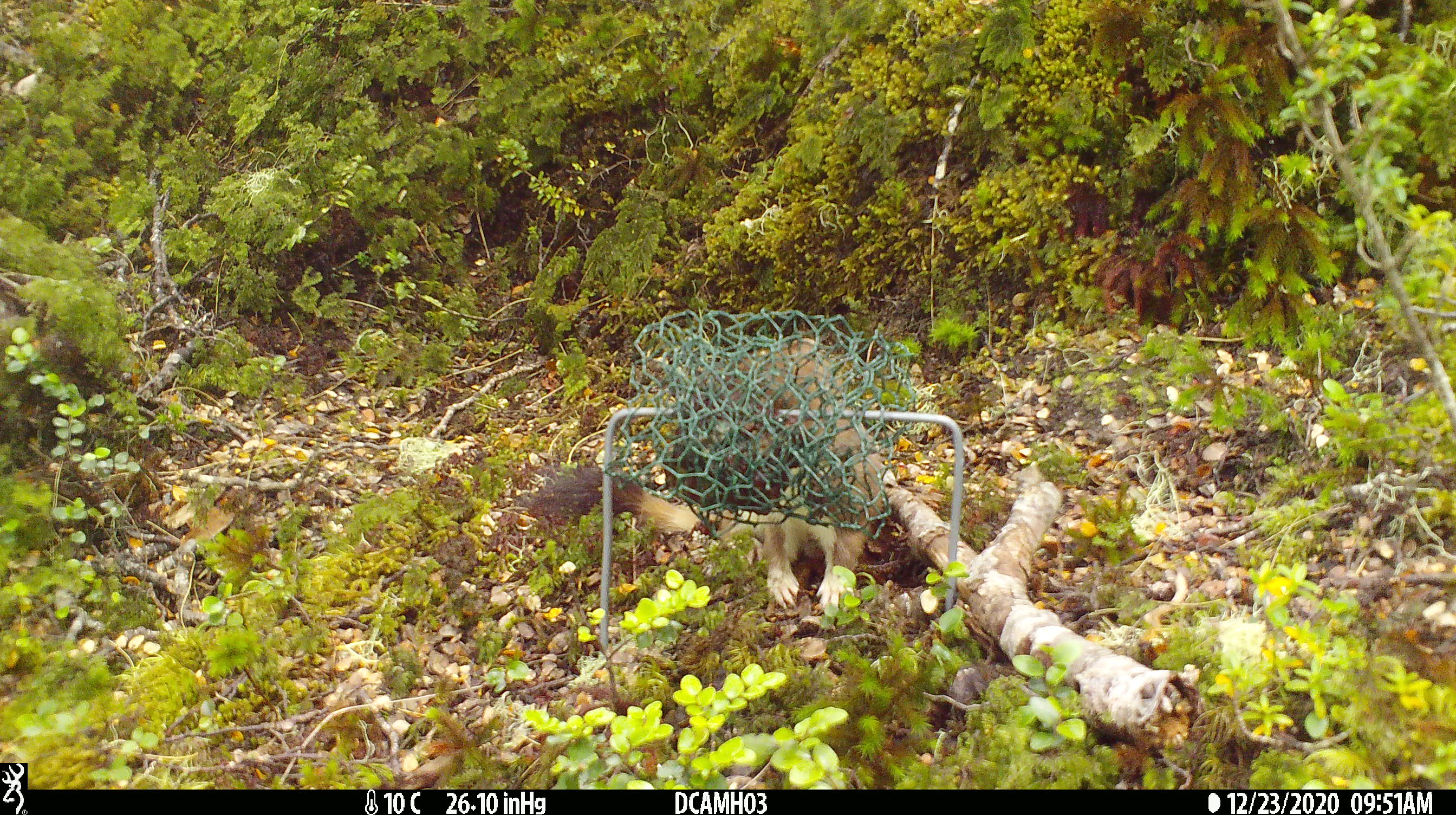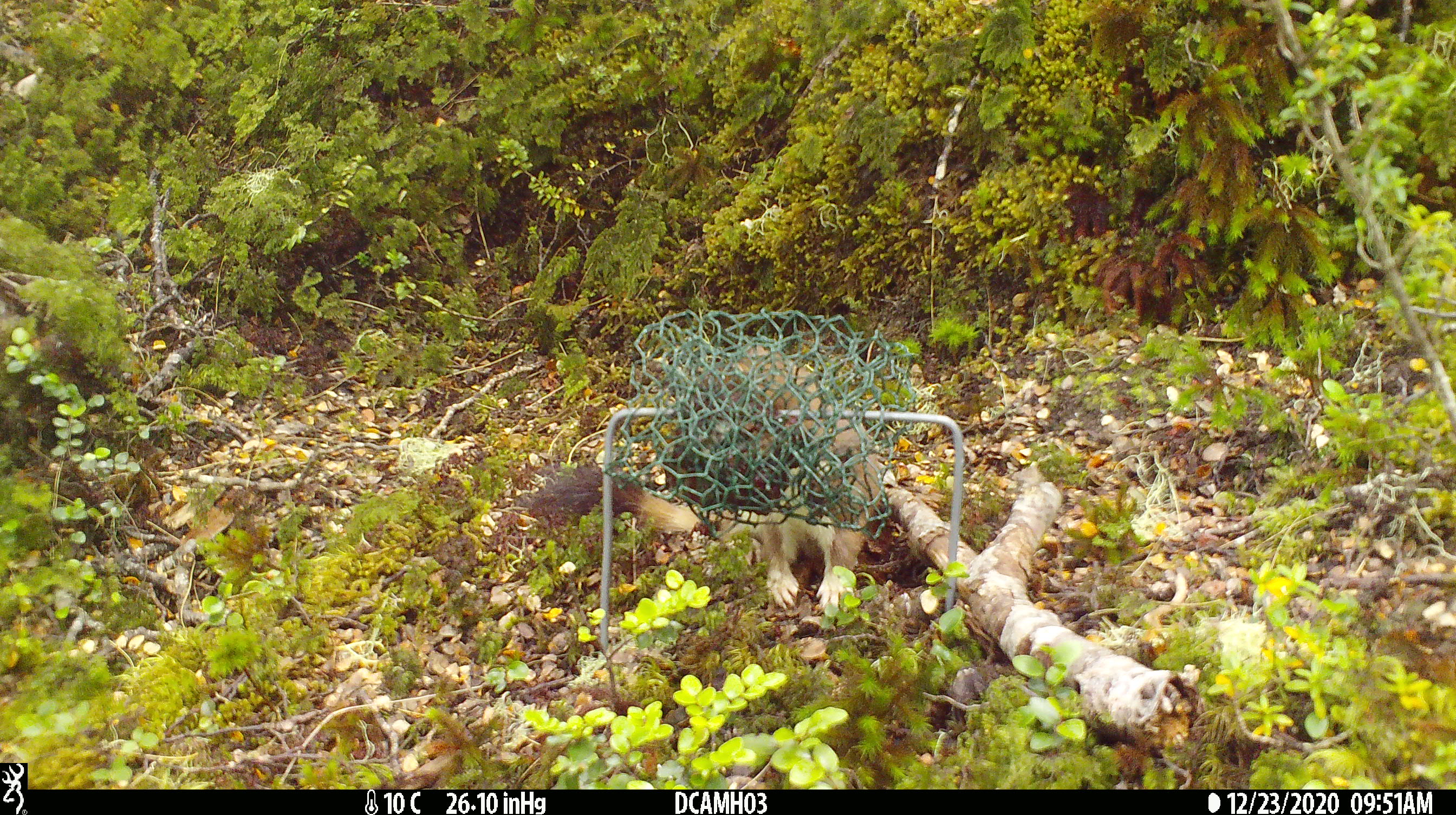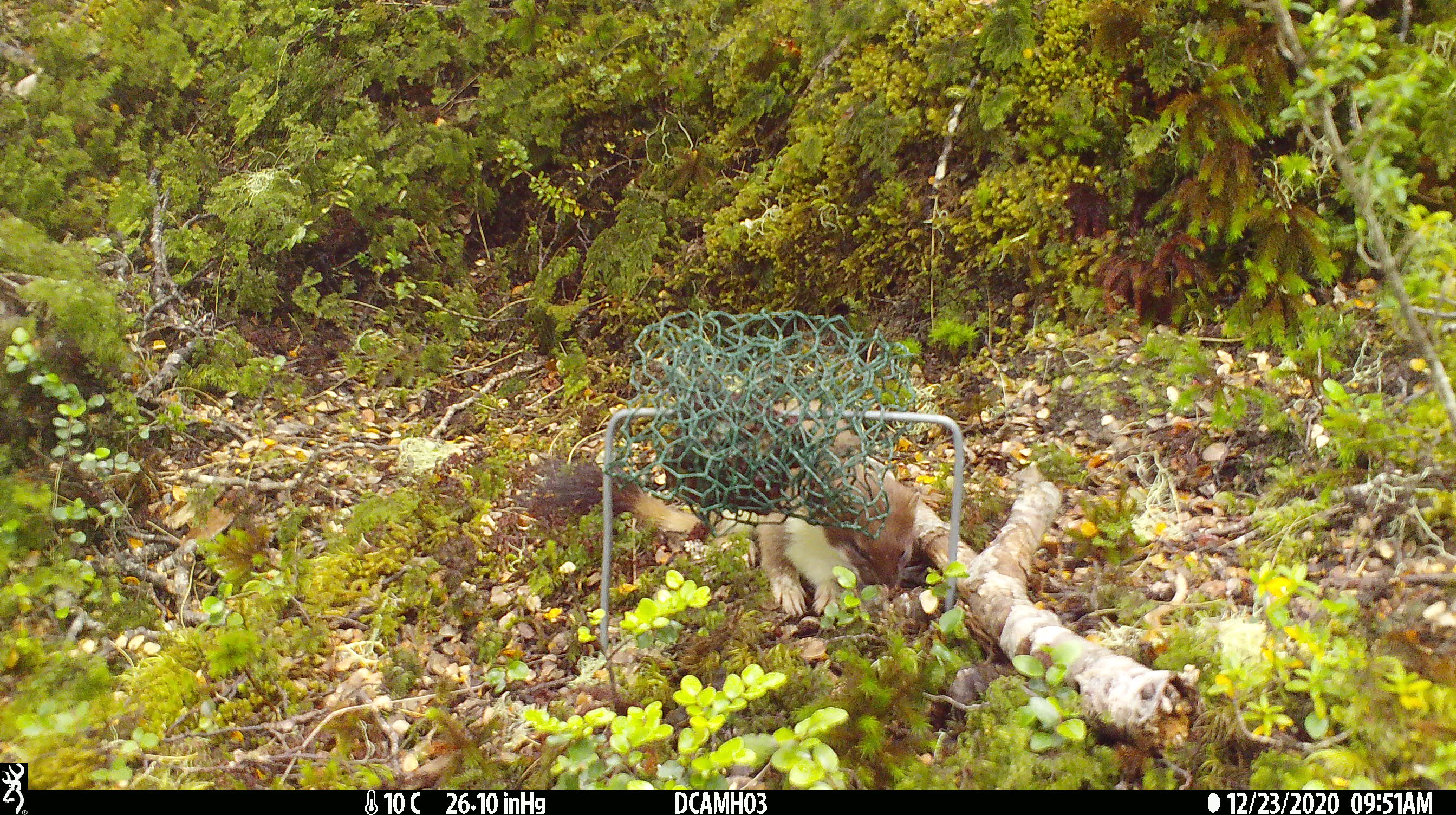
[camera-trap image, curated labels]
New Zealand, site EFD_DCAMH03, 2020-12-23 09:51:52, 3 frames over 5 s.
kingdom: Animalia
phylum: Chordata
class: Mammalia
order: Carnivora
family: Mustelidae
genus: Mustela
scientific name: Mustela erminea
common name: stoat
Stoat (Mustela erminea).